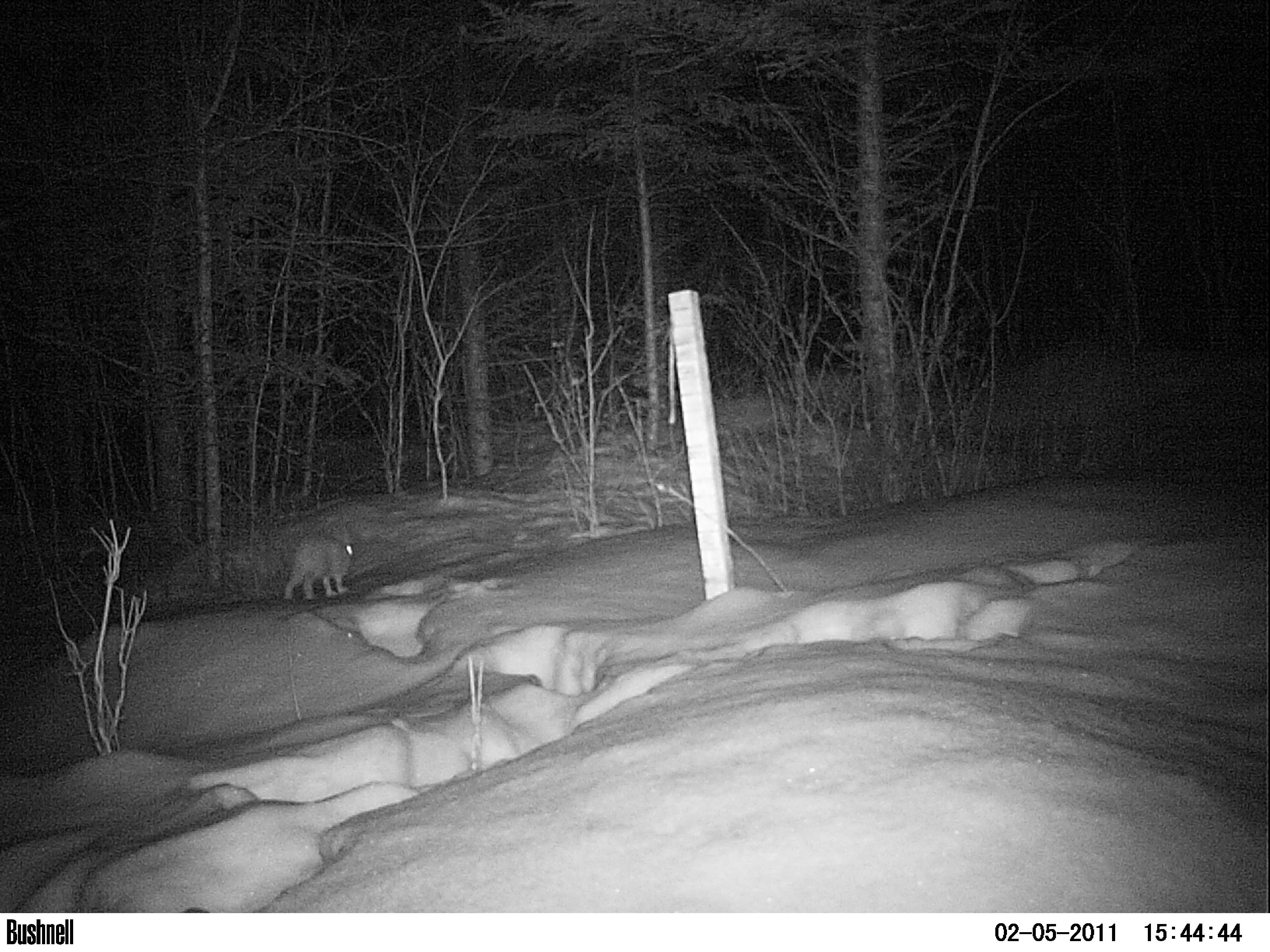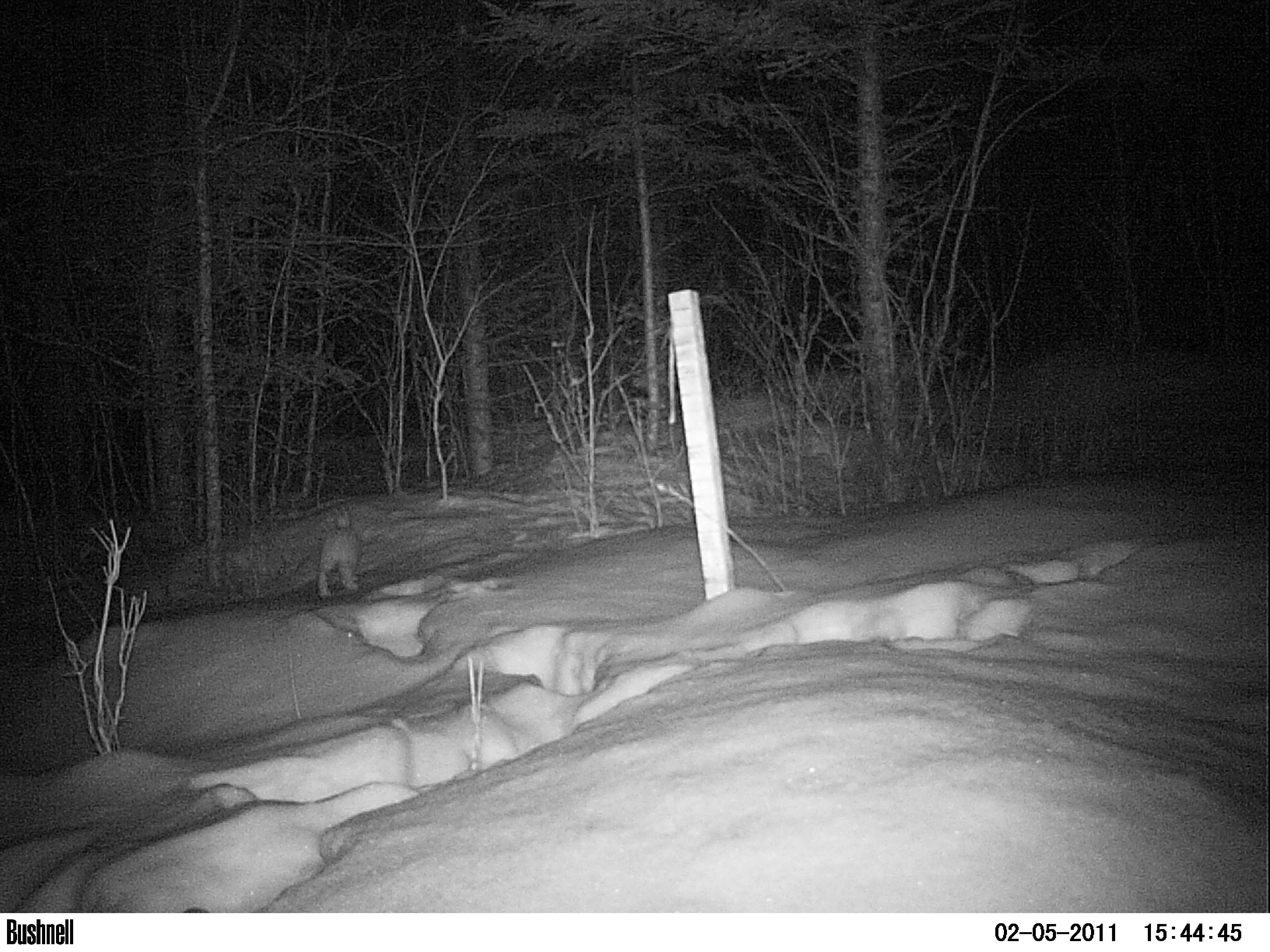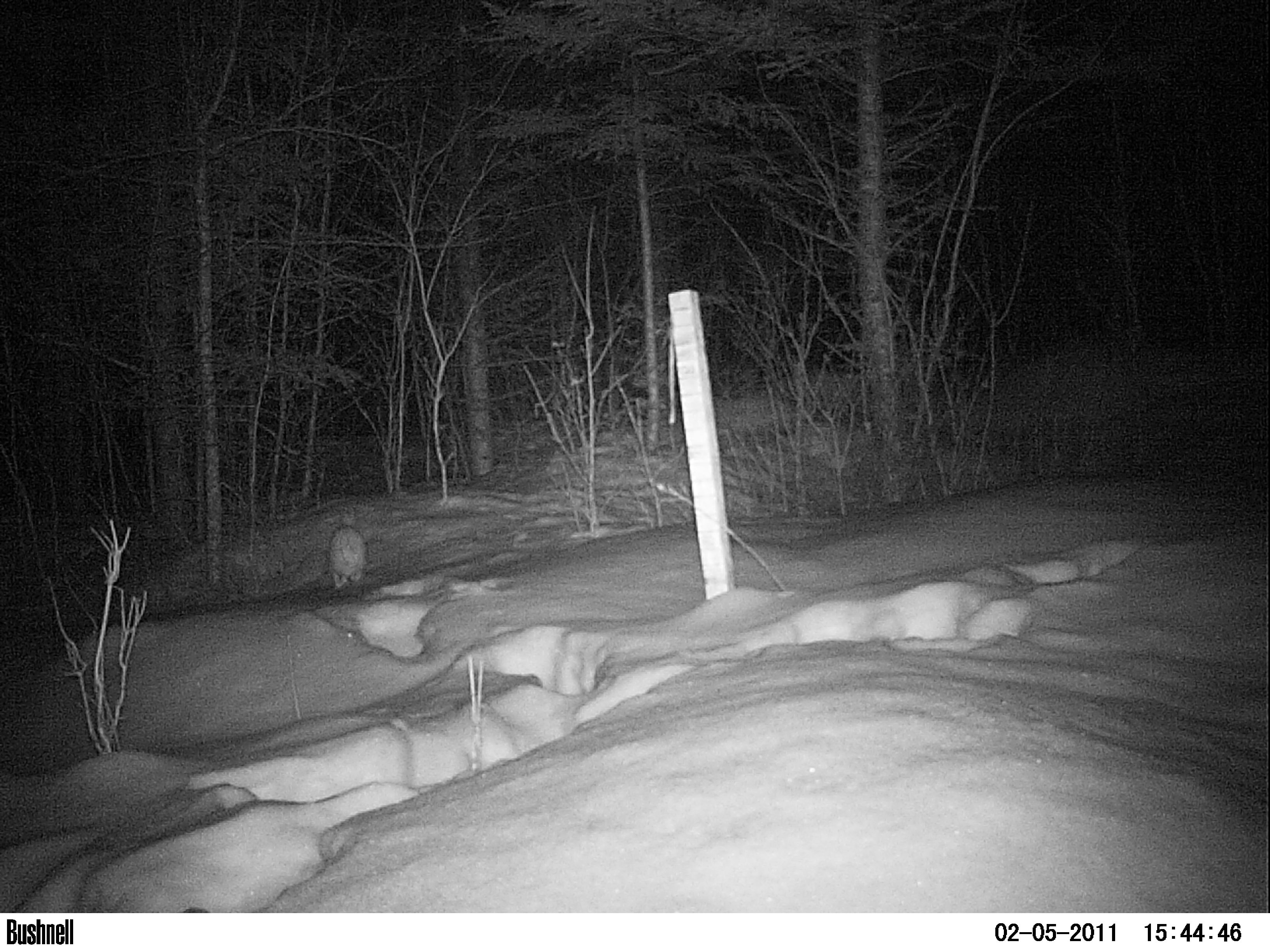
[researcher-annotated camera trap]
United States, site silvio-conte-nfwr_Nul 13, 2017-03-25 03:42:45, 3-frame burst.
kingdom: Animalia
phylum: Chordata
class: Mammalia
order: Lagomorpha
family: Leporidae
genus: Lepus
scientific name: Lepus americanus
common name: snowshoe hare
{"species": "snowshoe hare (Lepus americanus)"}